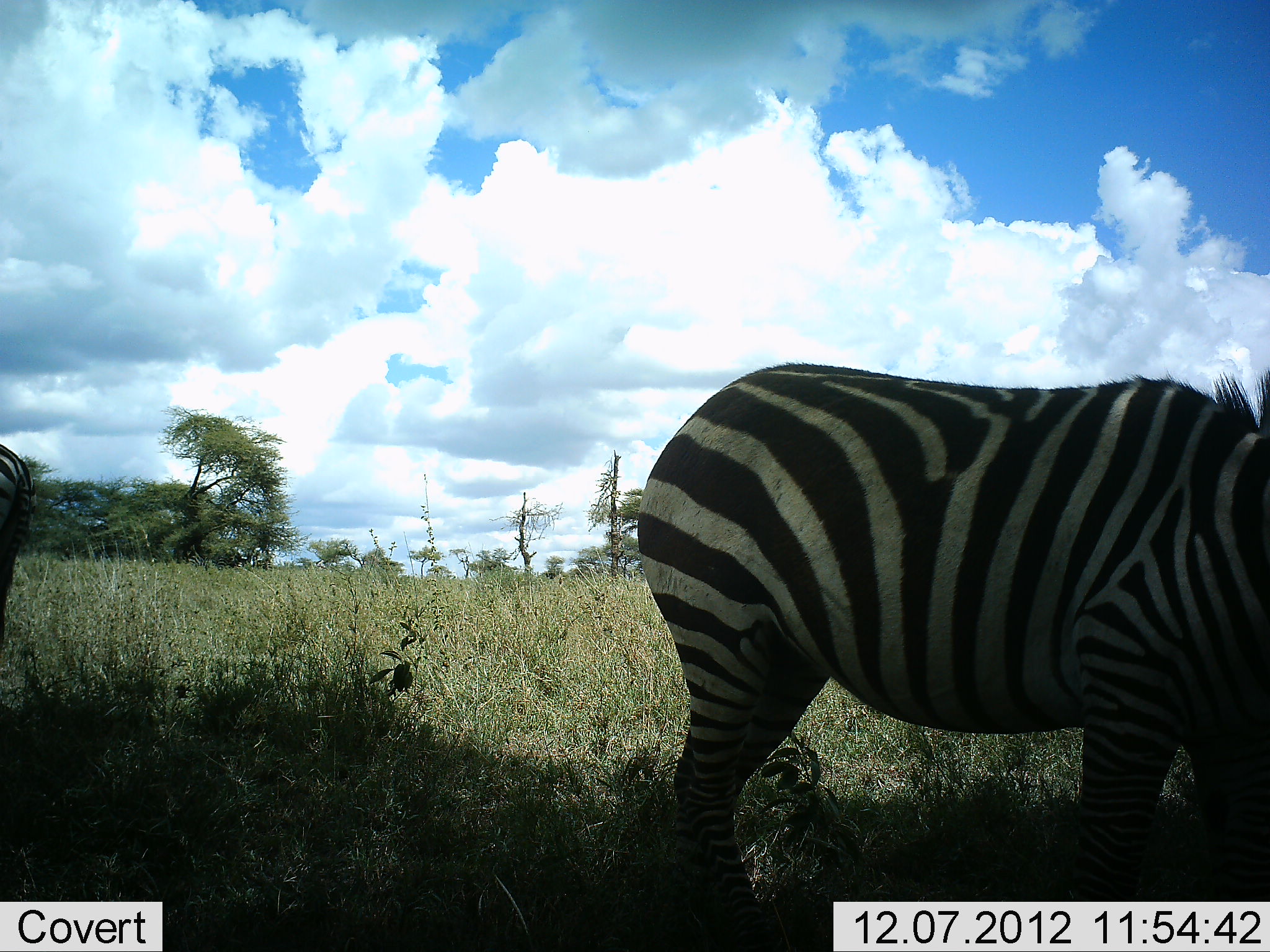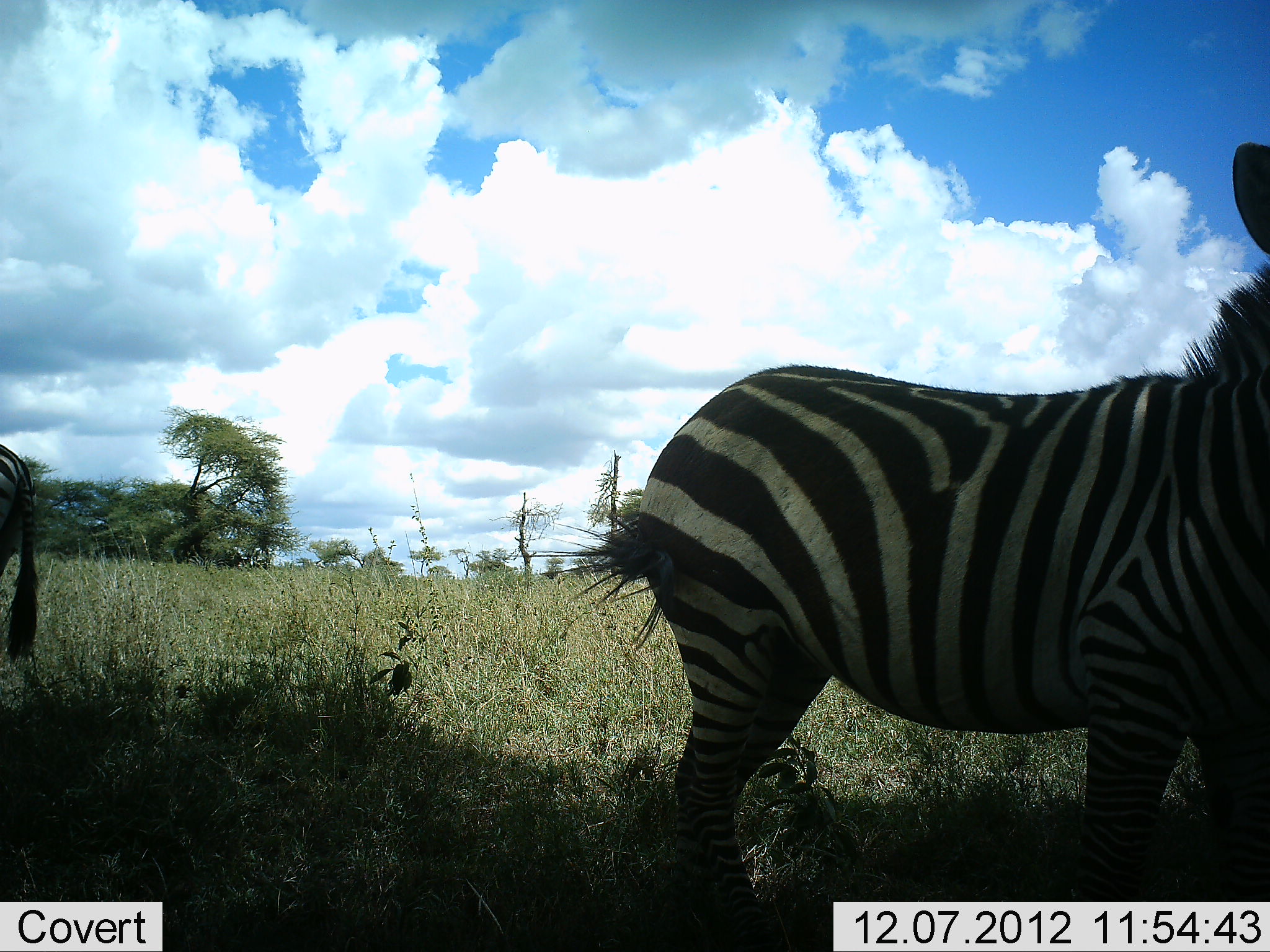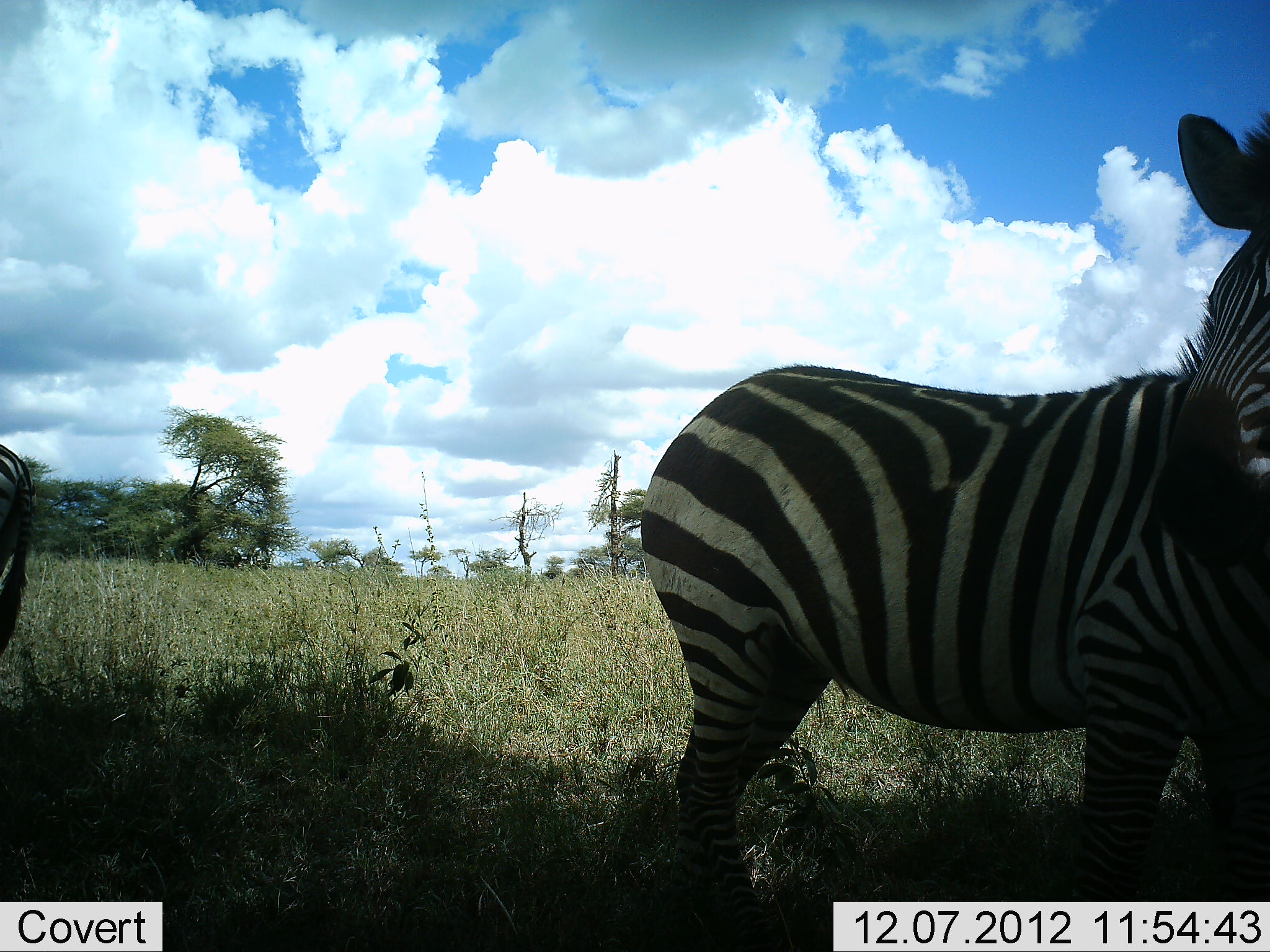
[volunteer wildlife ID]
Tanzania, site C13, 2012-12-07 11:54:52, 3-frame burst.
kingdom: Animalia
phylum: Chordata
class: Mammalia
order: Perissodactyla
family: Equidae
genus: Equus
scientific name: Equus quagga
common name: plains zebra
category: zebra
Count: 2.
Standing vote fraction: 80%.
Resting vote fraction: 10%.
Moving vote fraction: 0%.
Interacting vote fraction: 0%.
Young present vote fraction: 0%.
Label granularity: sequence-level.